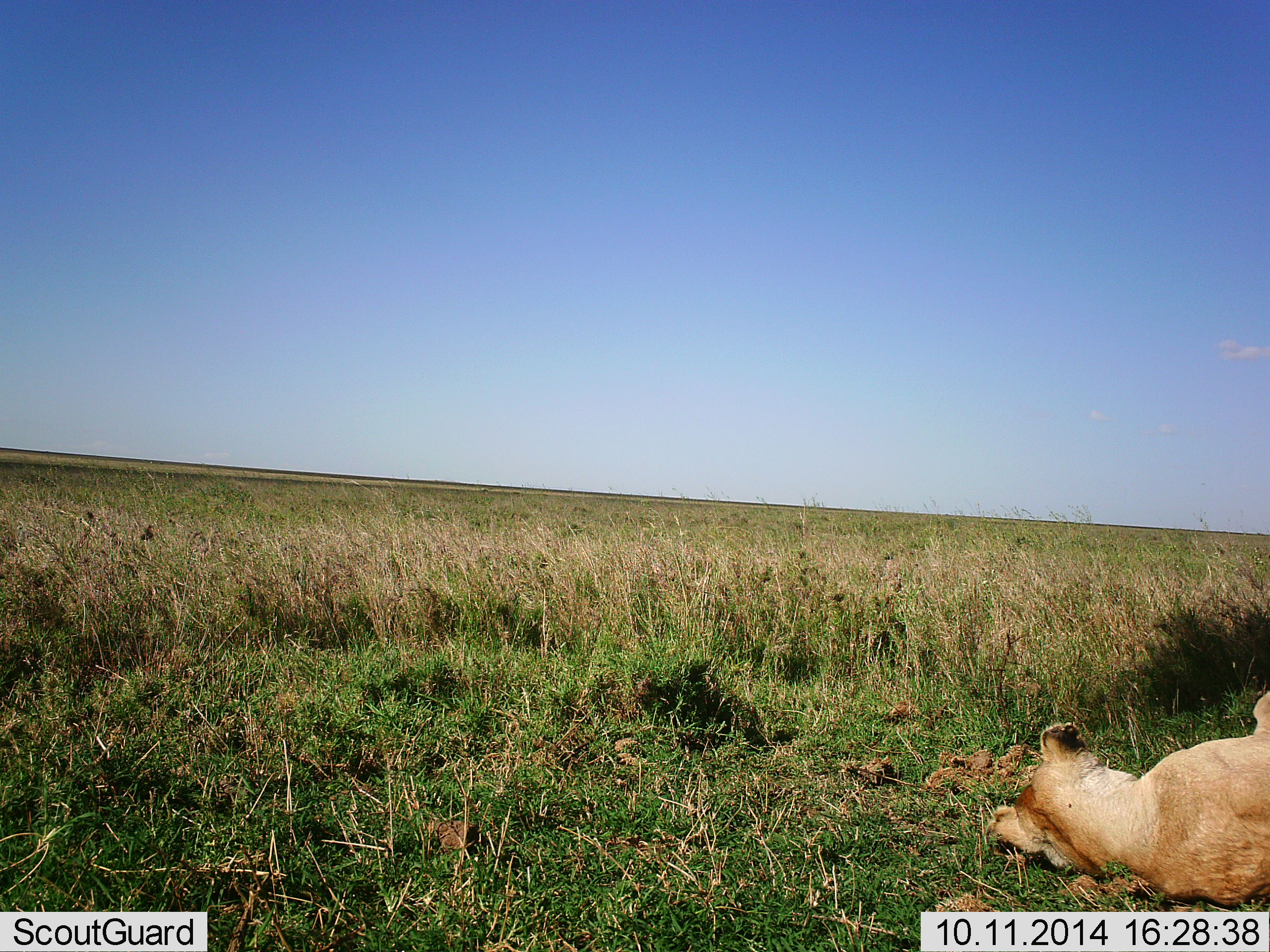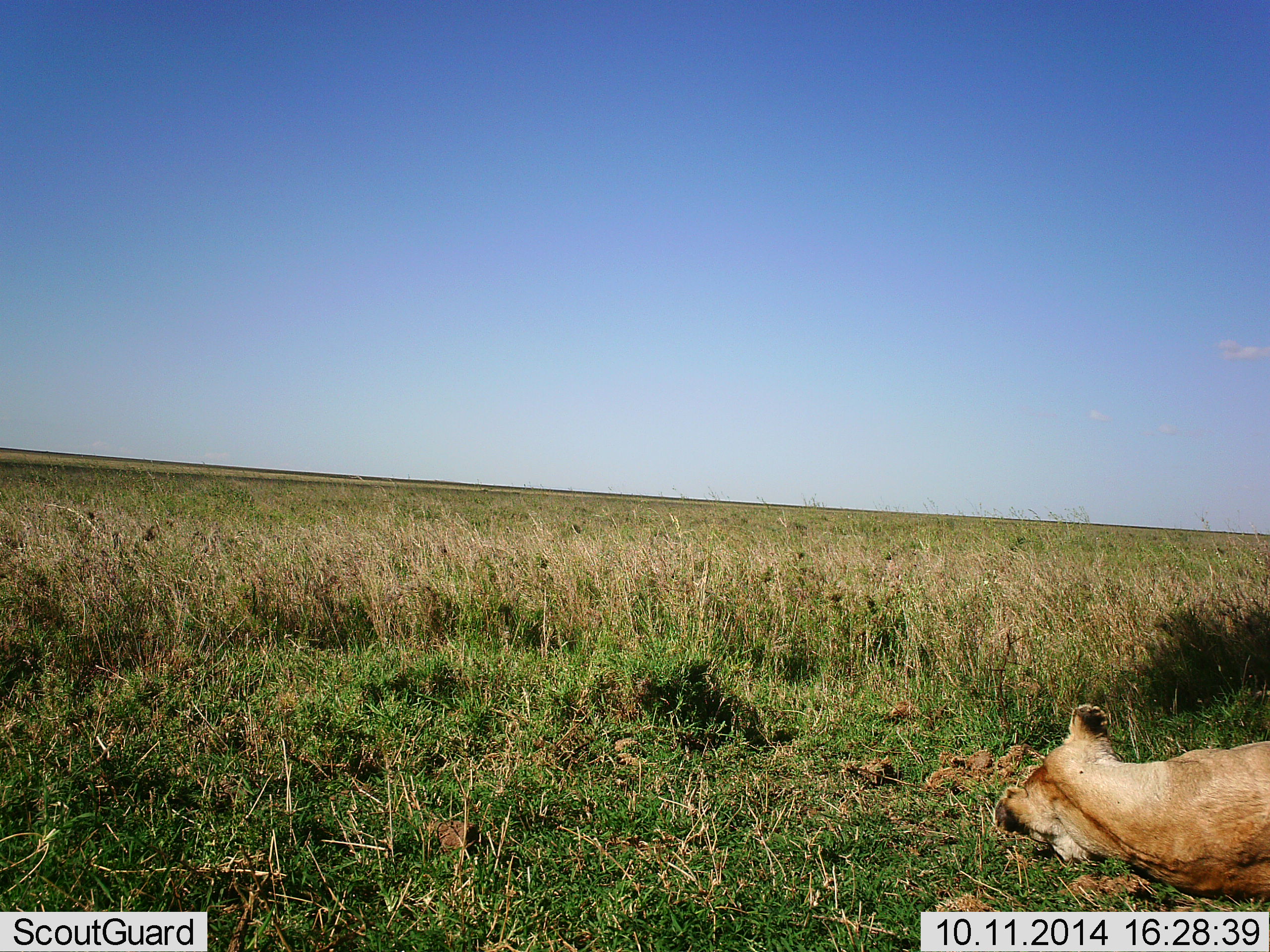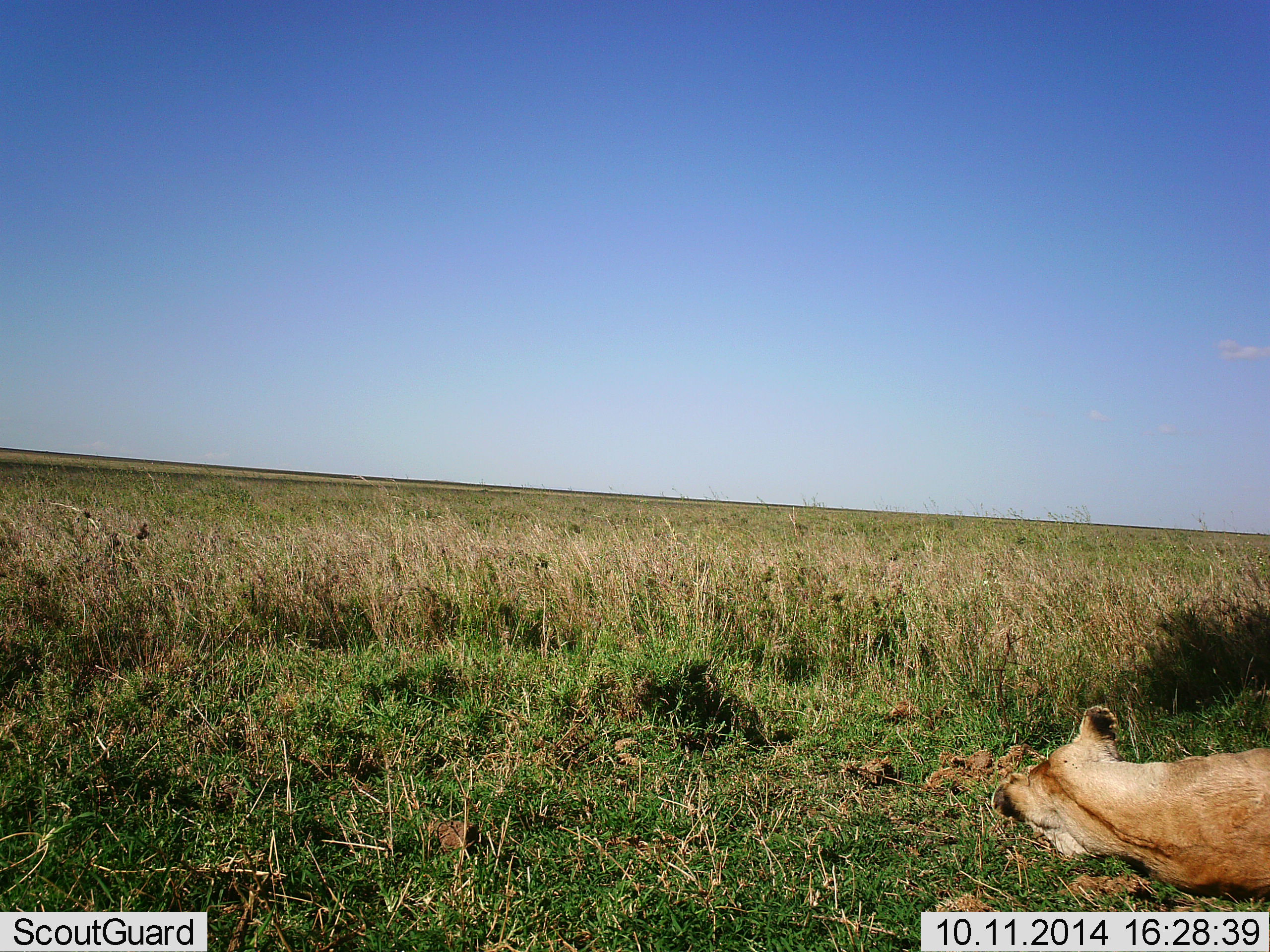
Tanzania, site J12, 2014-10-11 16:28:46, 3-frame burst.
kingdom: Animalia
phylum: Chordata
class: Mammalia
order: Carnivora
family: Felidae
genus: Panthera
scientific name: Panthera leo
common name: lion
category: lionfemale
Lionfemale (lion) (Panthera leo), count 1. Behavior (volunteer vote fractions): standing 0%, resting 100%, moving 10%, interacting 0%. Young present (vote fraction): 0%. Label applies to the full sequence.